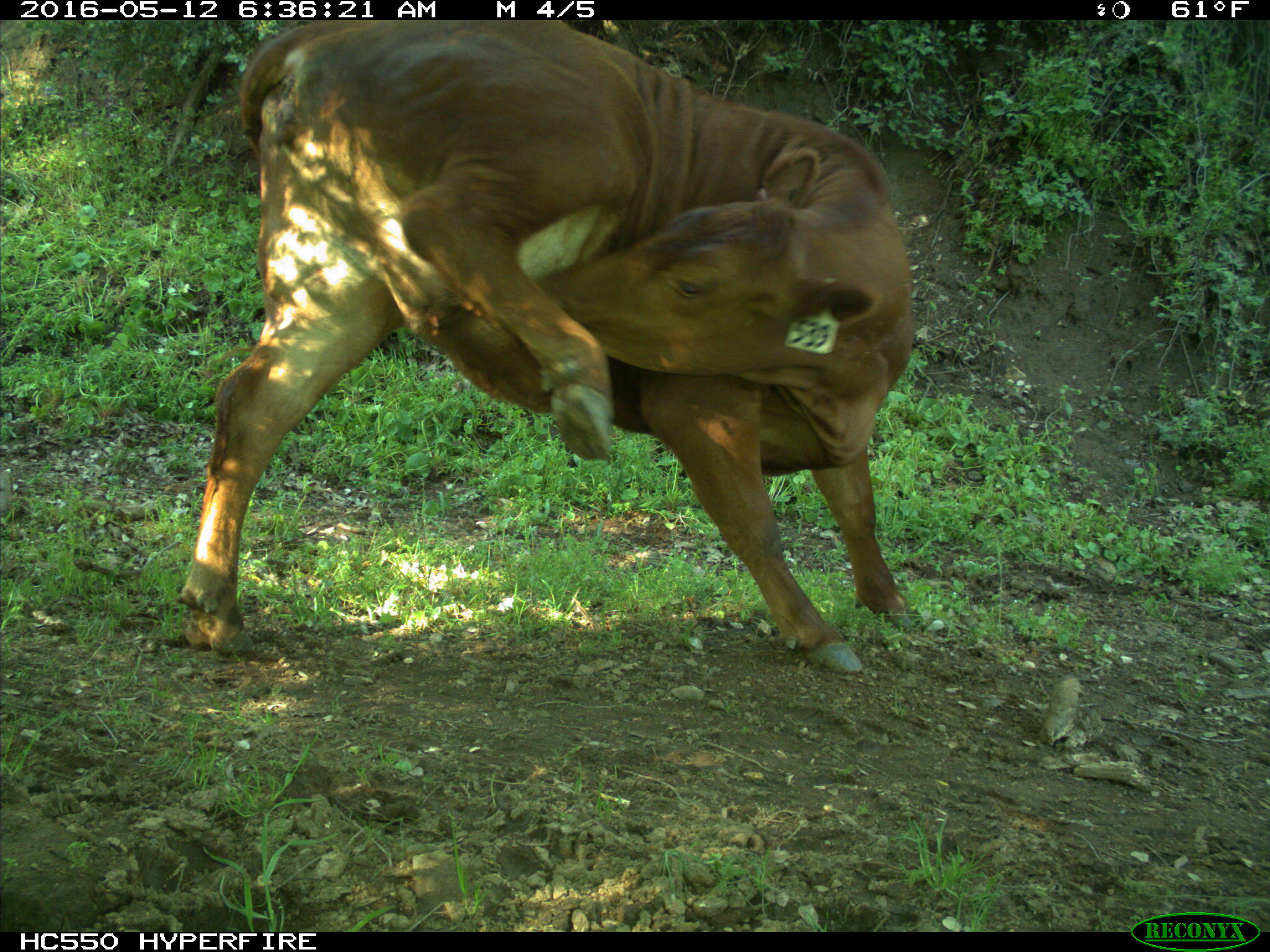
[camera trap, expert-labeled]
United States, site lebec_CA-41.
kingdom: Animalia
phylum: Chordata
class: Mammalia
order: Artiodactyla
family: Bovidae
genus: Bos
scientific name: Bos taurus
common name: domestic cow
Bos taurus (domestic cow).